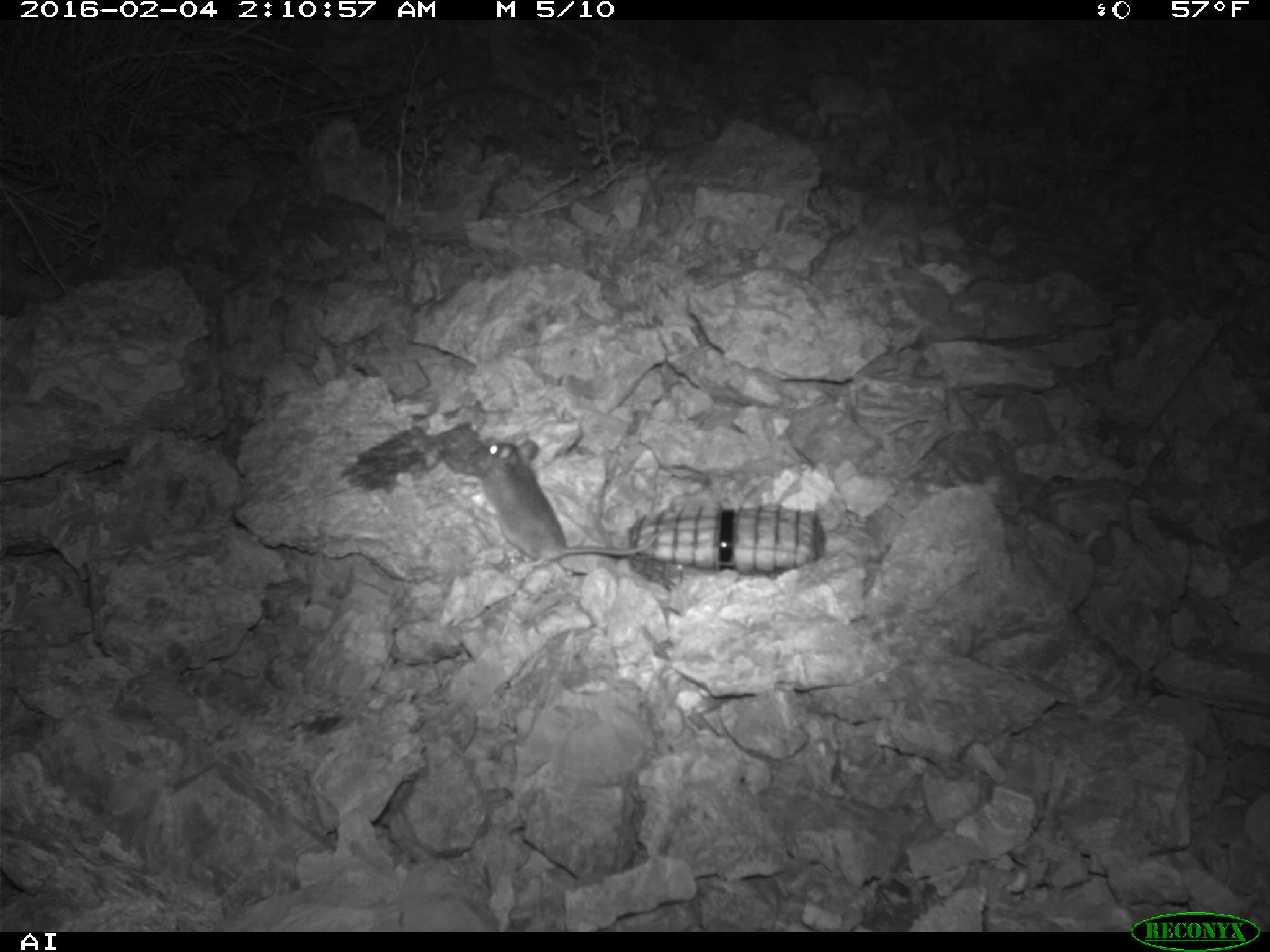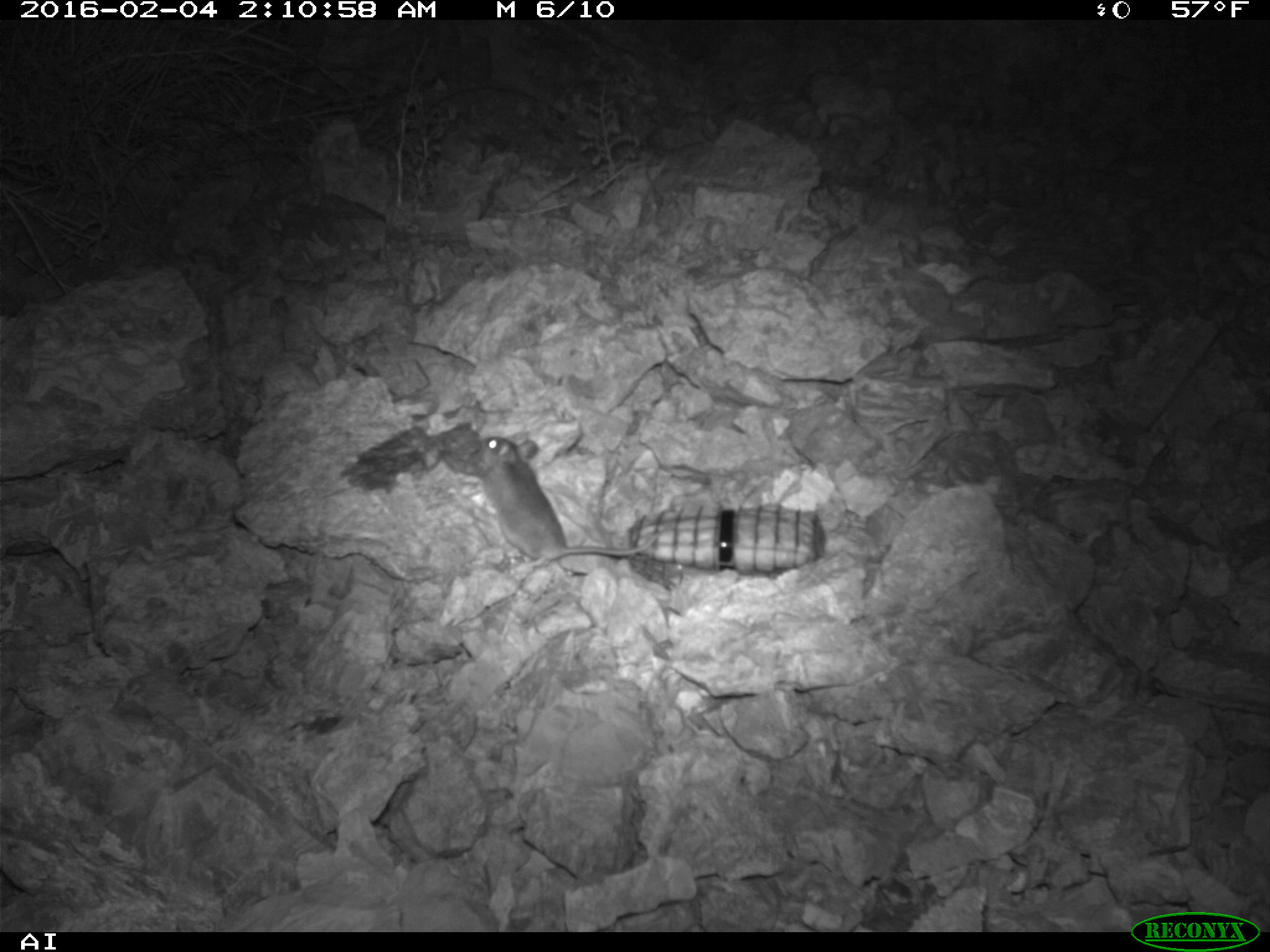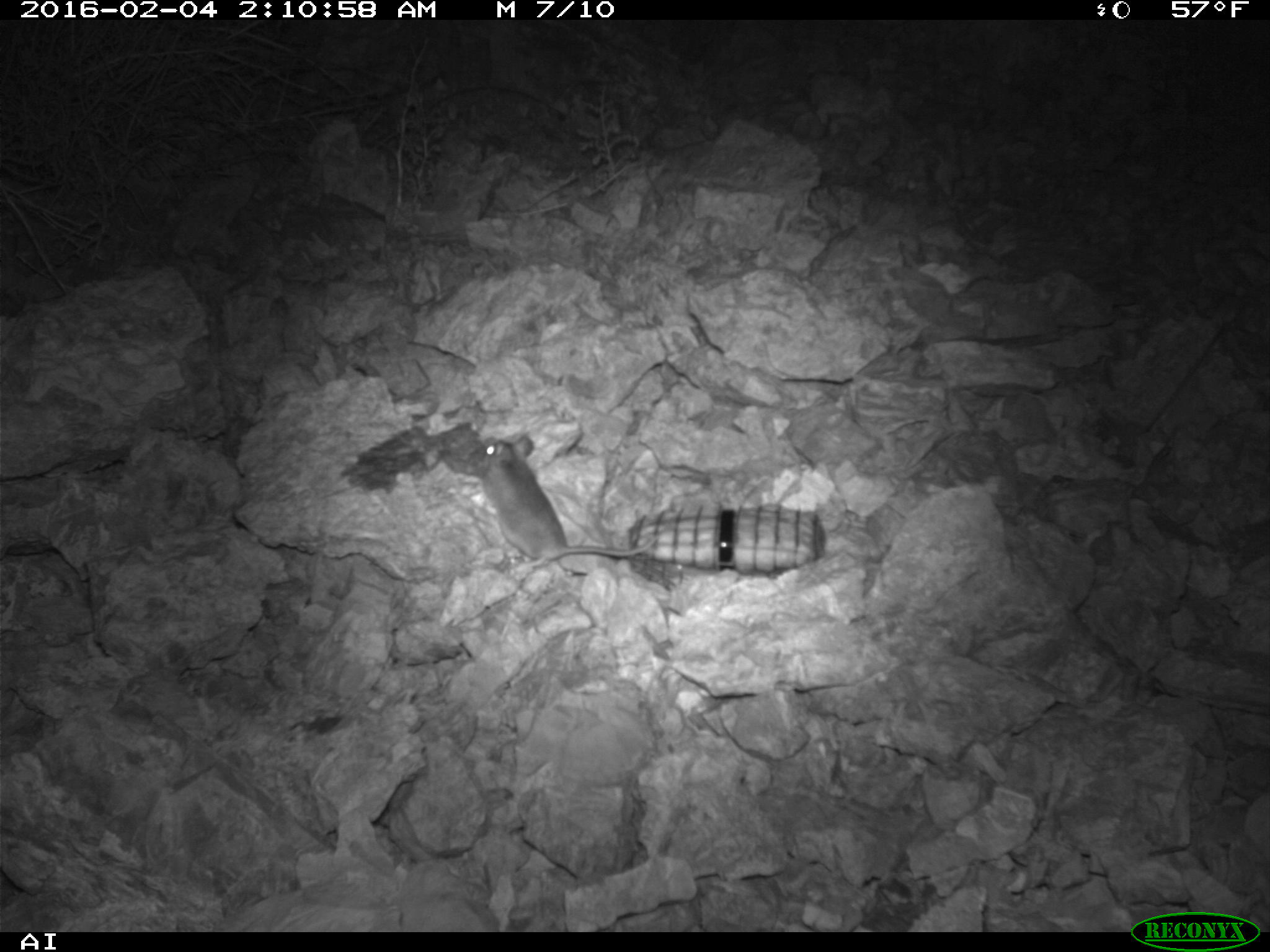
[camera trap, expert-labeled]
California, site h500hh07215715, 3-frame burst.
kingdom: Animalia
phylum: Chordata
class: Mammalia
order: Rodentia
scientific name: Rodentia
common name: rodent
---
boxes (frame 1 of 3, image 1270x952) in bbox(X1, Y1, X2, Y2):
rodent: bbox(467, 438, 660, 571)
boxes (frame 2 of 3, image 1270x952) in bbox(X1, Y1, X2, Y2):
rodent: bbox(473, 436, 658, 568)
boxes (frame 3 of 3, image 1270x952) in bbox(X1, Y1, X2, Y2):
rodent: bbox(477, 433, 658, 567)